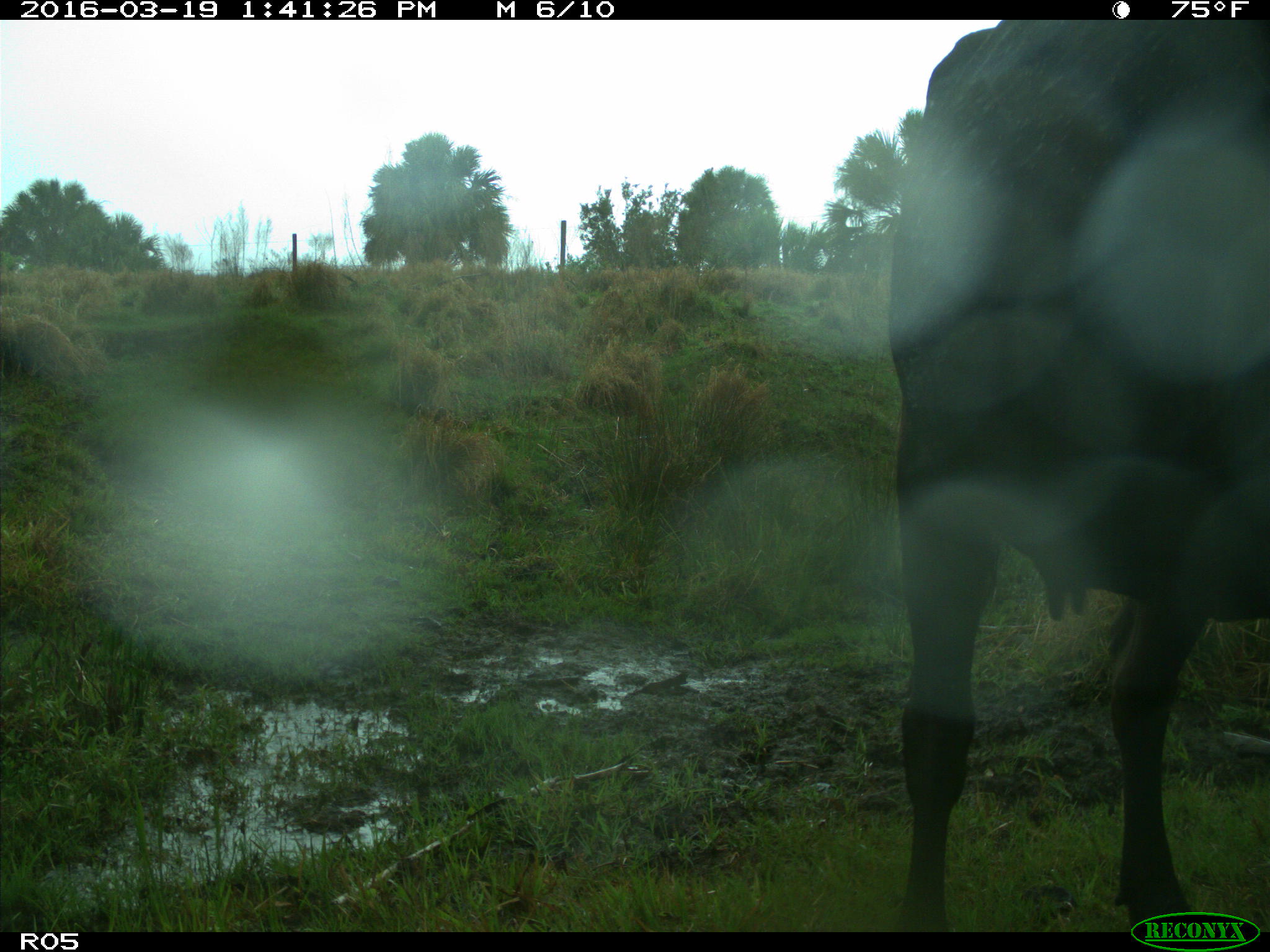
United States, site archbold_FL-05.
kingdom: Animalia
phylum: Chordata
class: Mammalia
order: Artiodactyla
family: Bovidae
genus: Bos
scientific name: Bos taurus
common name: domestic cow